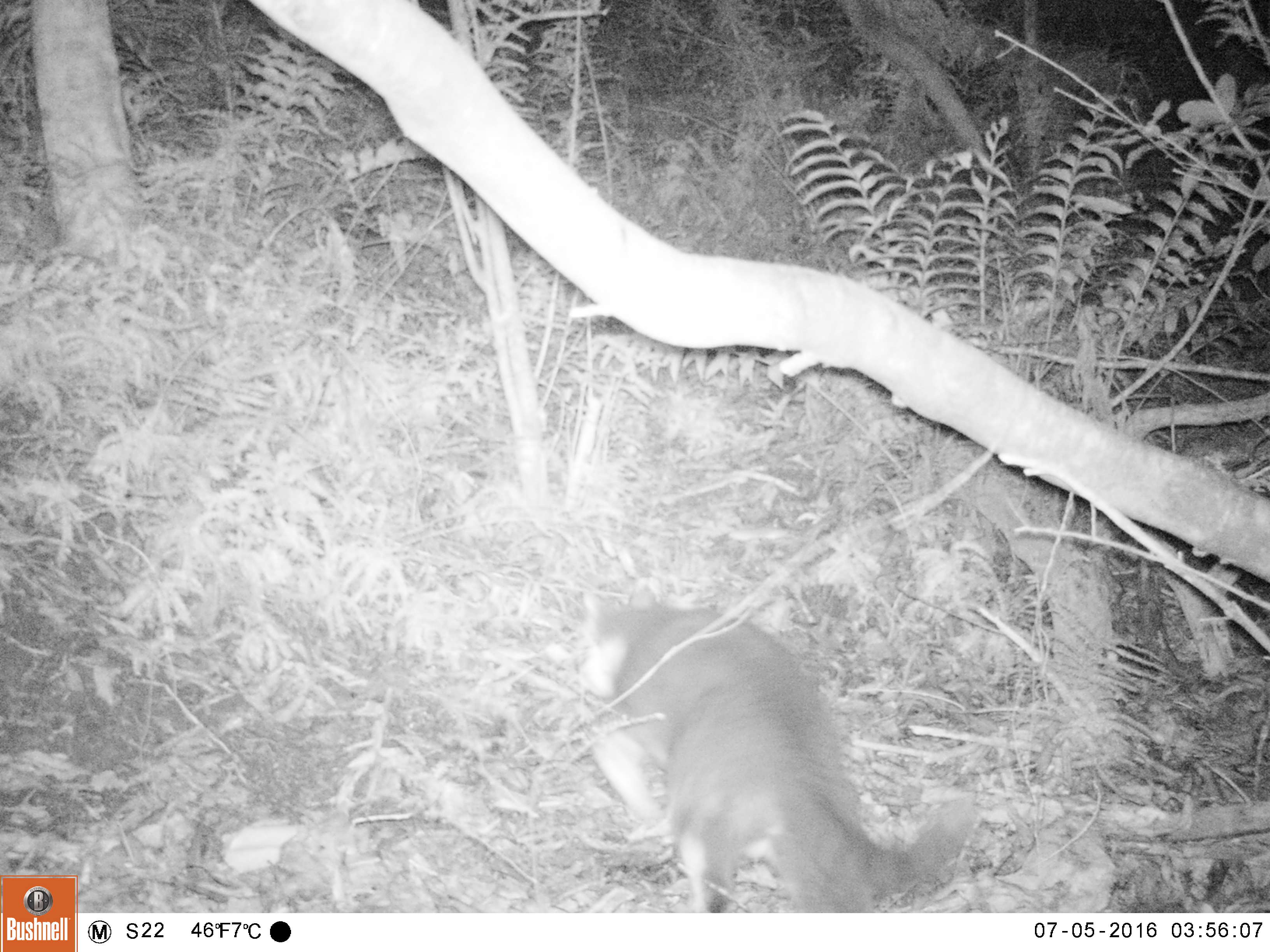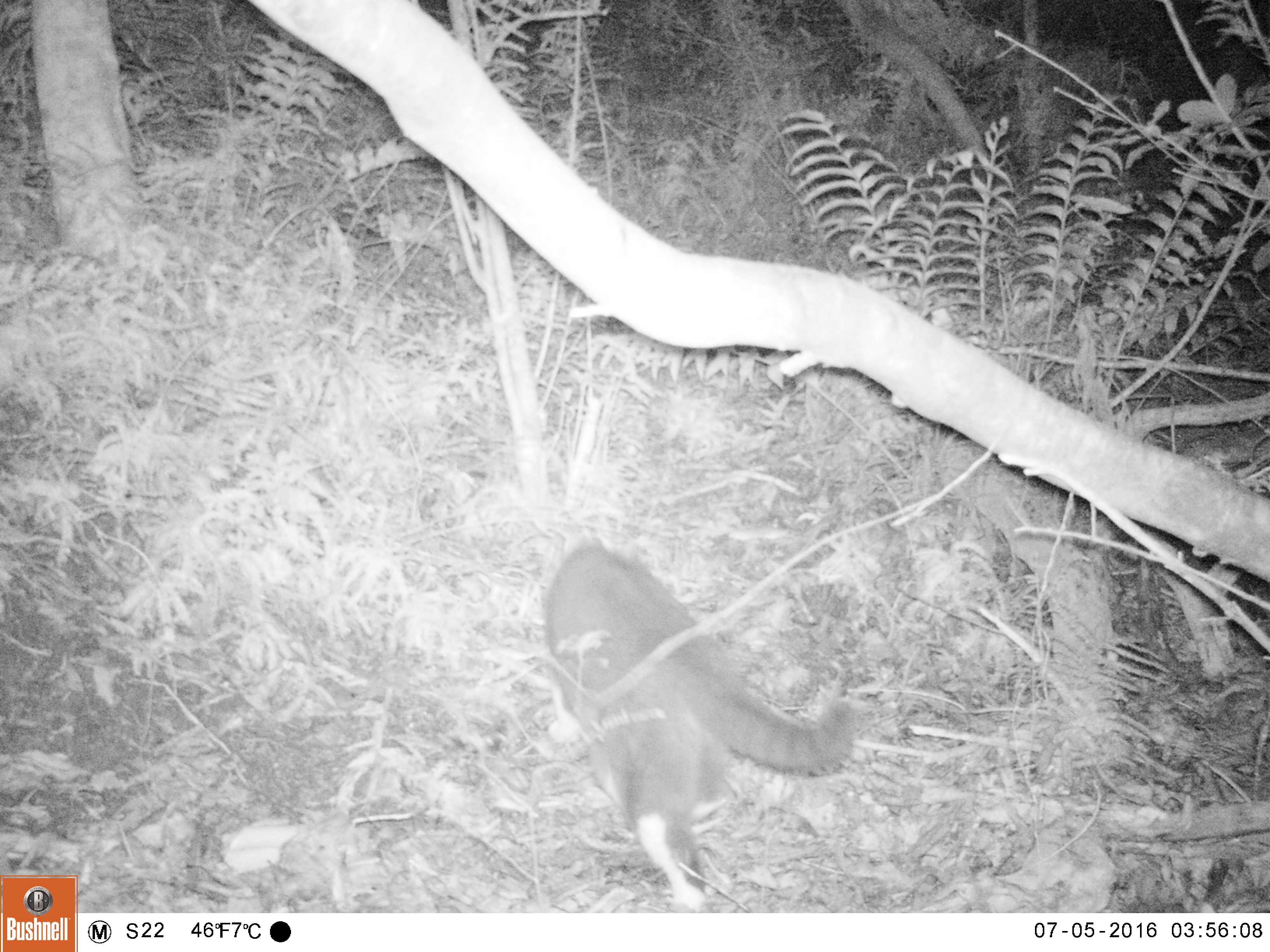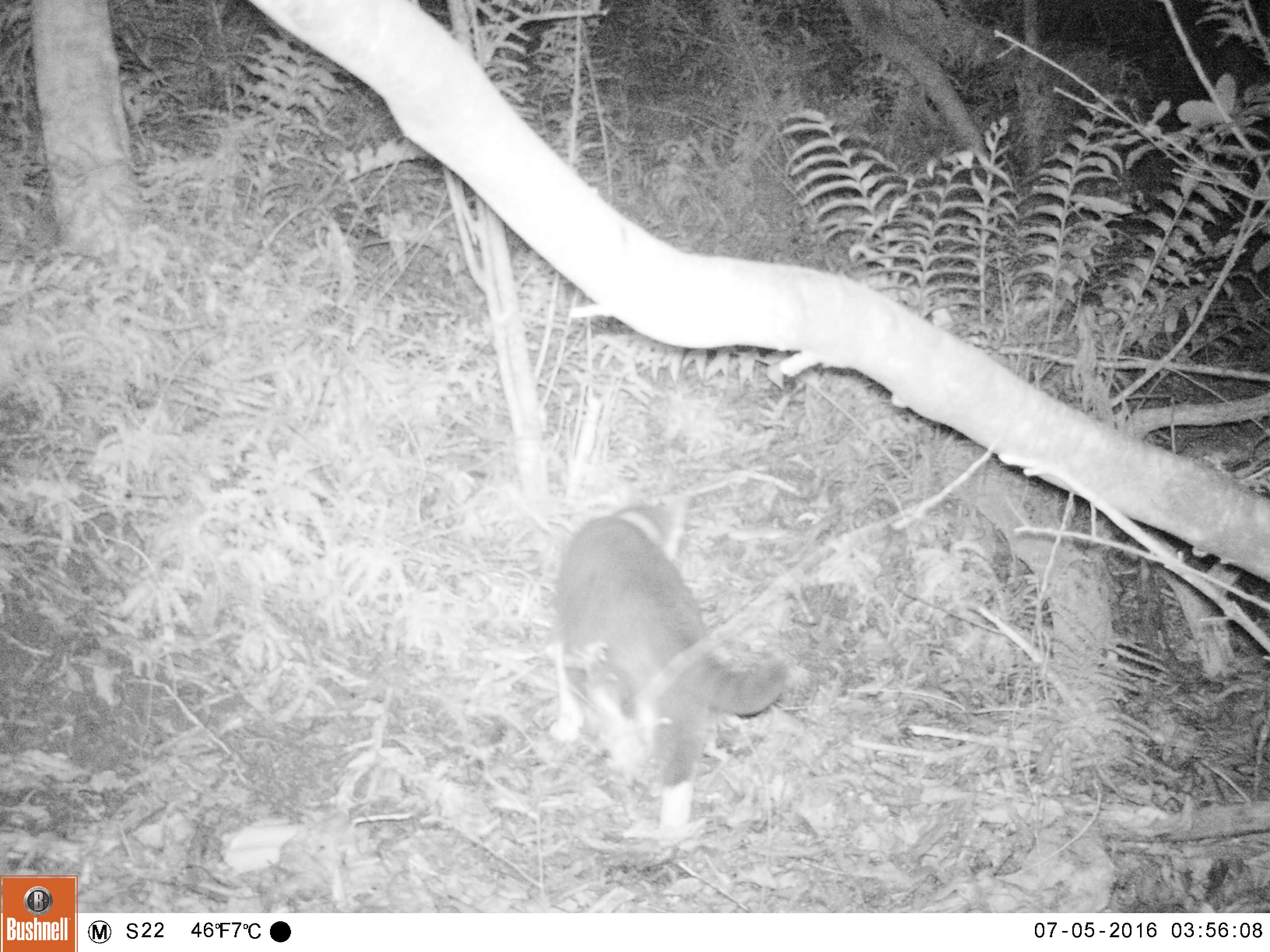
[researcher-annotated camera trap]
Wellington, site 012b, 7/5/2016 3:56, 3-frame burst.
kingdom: Animalia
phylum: Chordata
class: Mammalia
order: Carnivora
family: Felidae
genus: Felis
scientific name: Felis catus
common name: cat